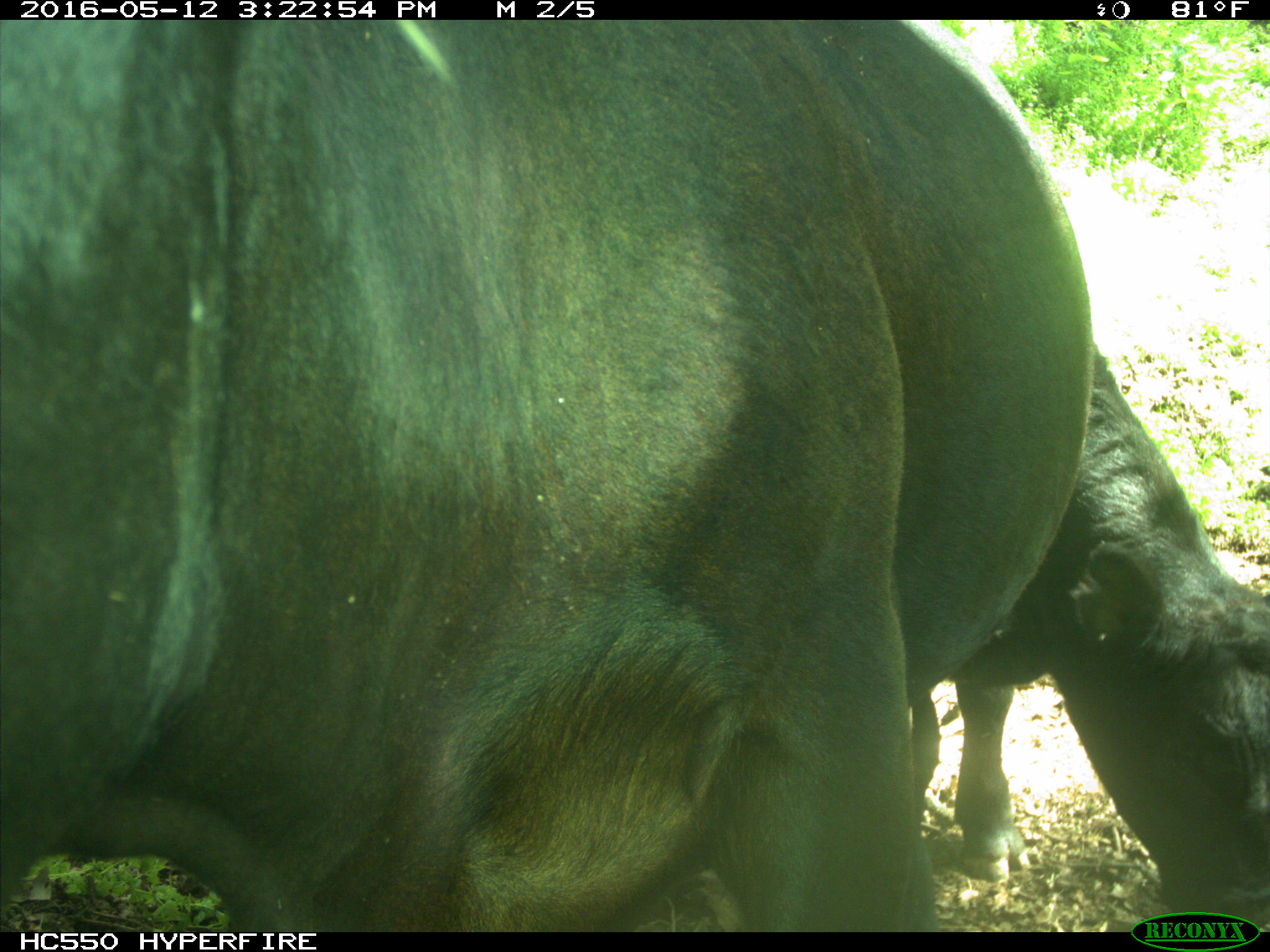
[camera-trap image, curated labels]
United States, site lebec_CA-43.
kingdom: Animalia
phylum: Chordata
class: Mammalia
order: Artiodactyla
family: Bovidae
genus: Bos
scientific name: Bos taurus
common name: domestic cow